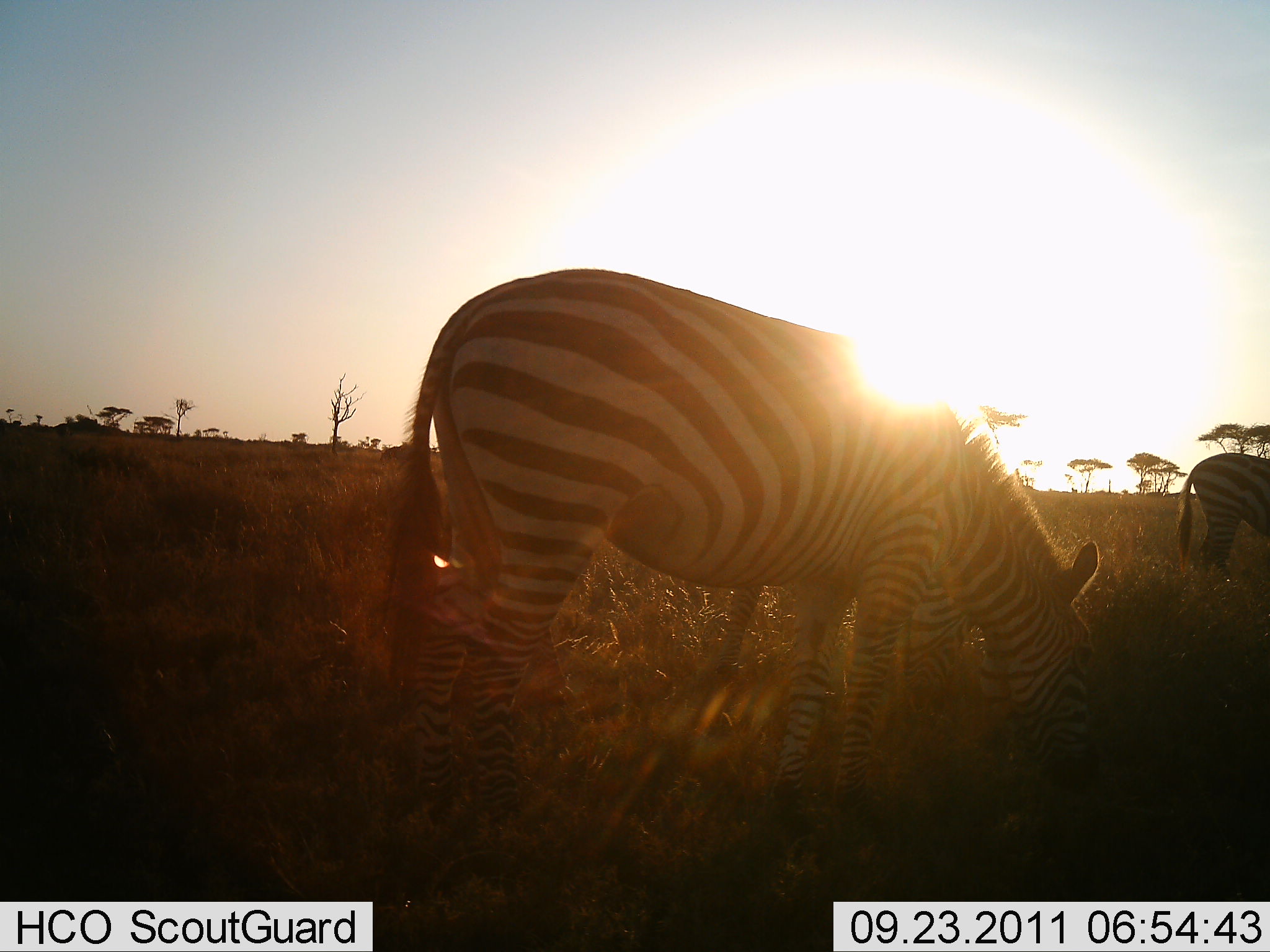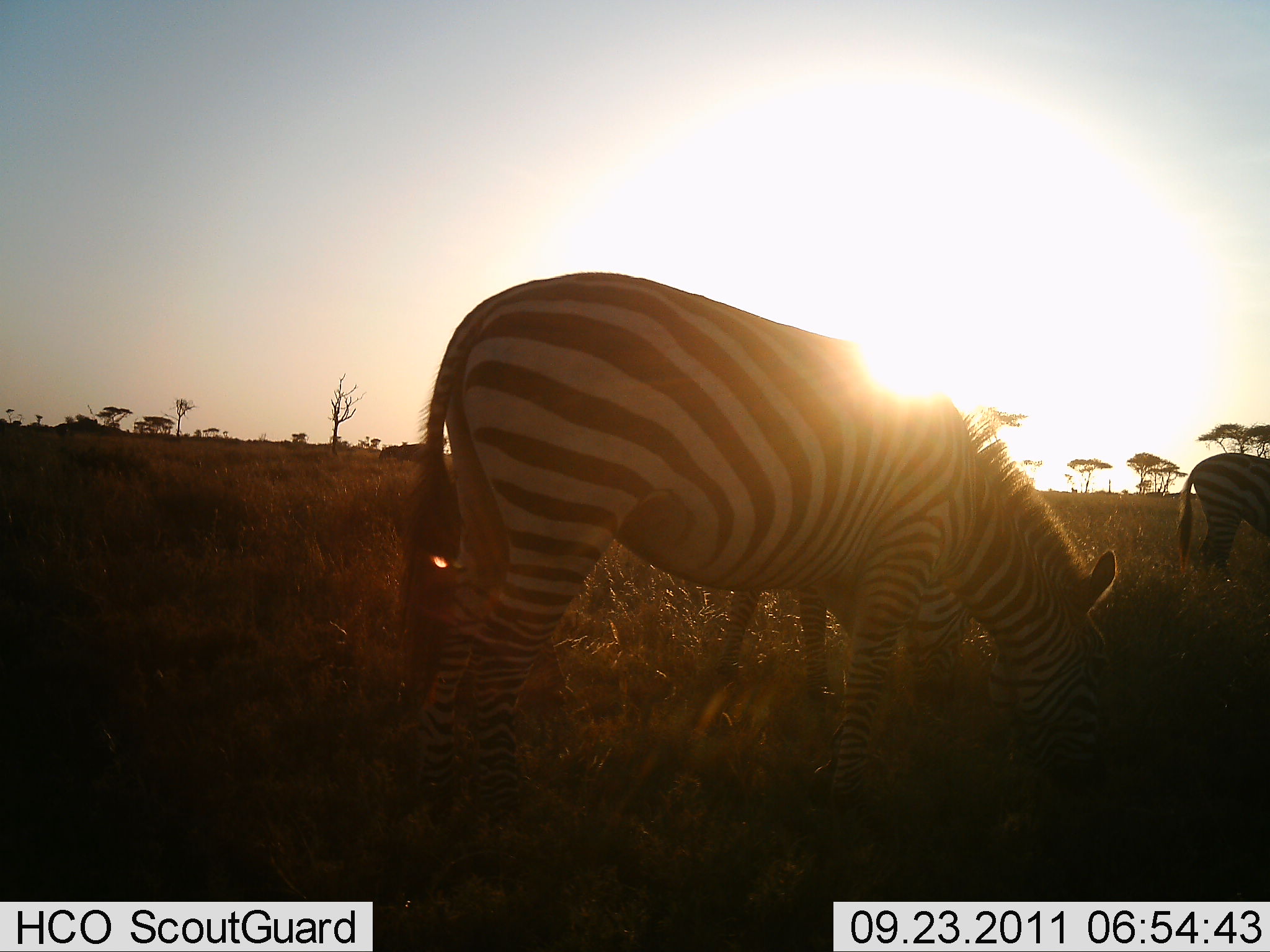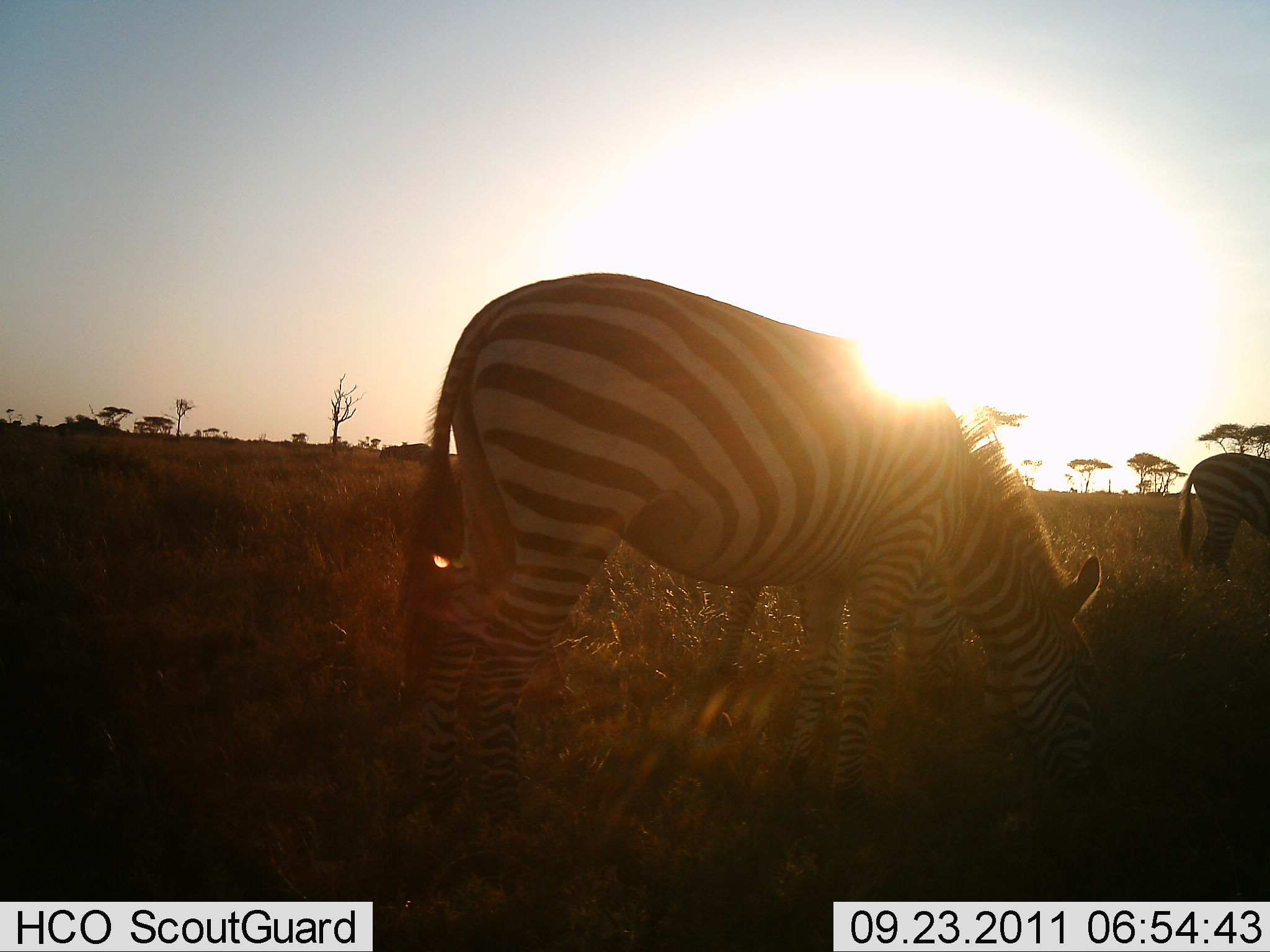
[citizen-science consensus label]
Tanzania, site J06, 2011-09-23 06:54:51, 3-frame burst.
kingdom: Animalia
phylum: Chordata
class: Mammalia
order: Perissodactyla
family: Equidae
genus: Equus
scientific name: Equus quagga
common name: plains zebra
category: zebra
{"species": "zebra (plains zebra) (Equus quagga)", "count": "2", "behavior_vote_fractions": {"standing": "21%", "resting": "0%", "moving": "0%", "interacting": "0%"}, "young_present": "0%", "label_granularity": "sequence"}